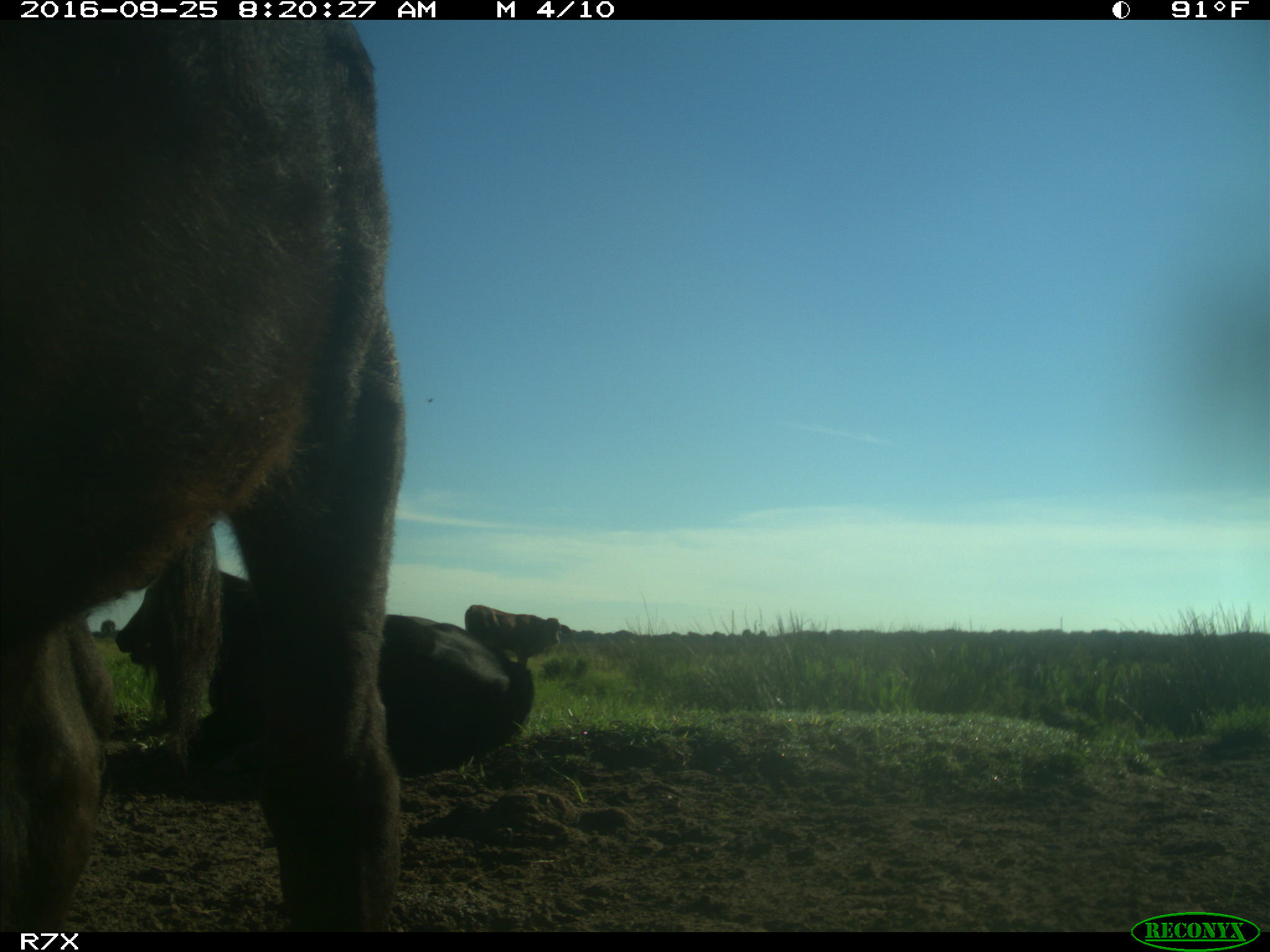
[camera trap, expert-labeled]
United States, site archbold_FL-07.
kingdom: Animalia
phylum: Chordata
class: Mammalia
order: Artiodactyla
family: Bovidae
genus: Bos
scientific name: Bos taurus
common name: domestic cow